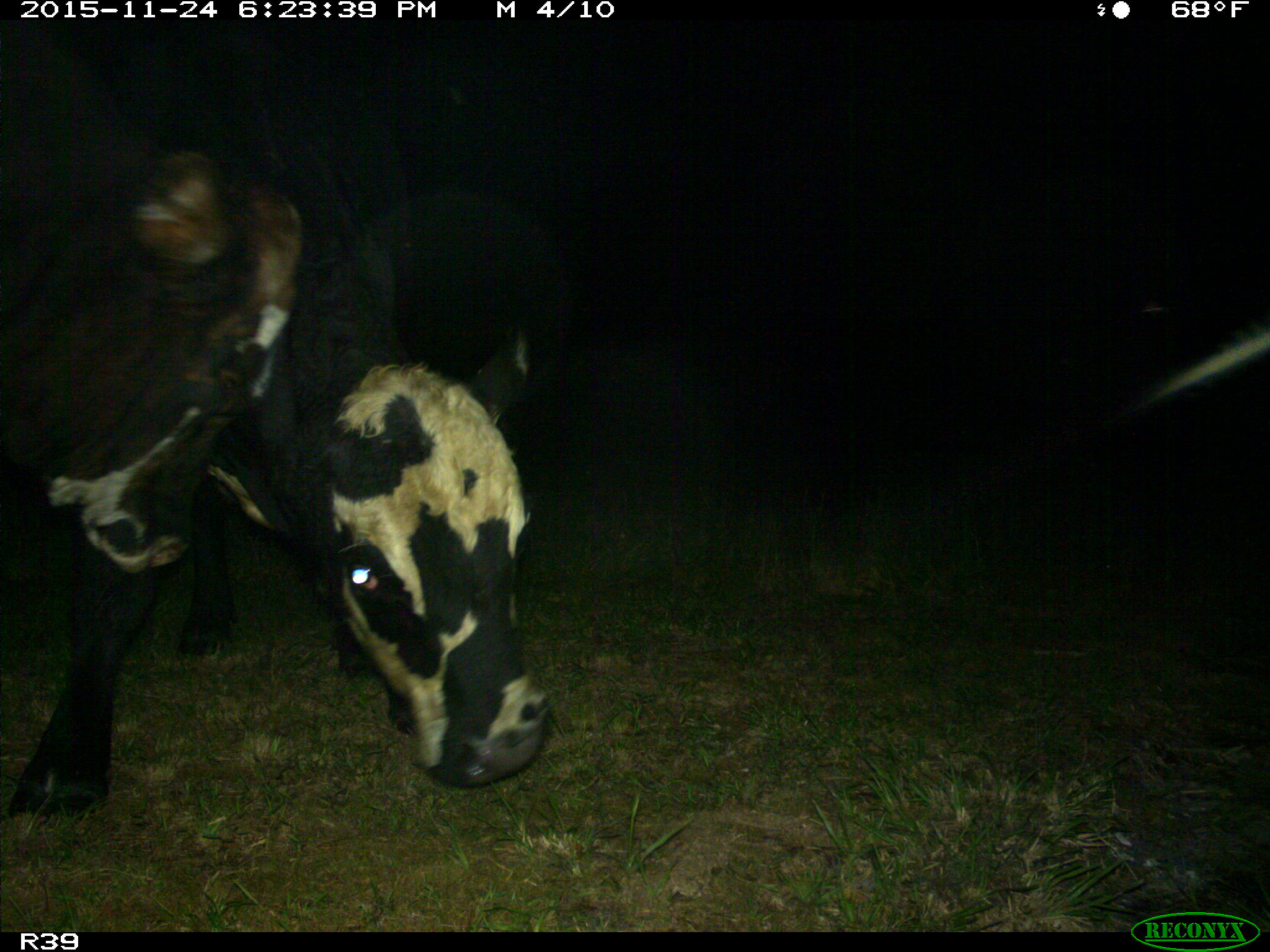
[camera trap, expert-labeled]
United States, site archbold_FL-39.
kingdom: Animalia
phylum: Chordata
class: Mammalia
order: Artiodactyla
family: Bovidae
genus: Bos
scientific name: Bos taurus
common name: domestic cow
Bos taurus (domestic cow).